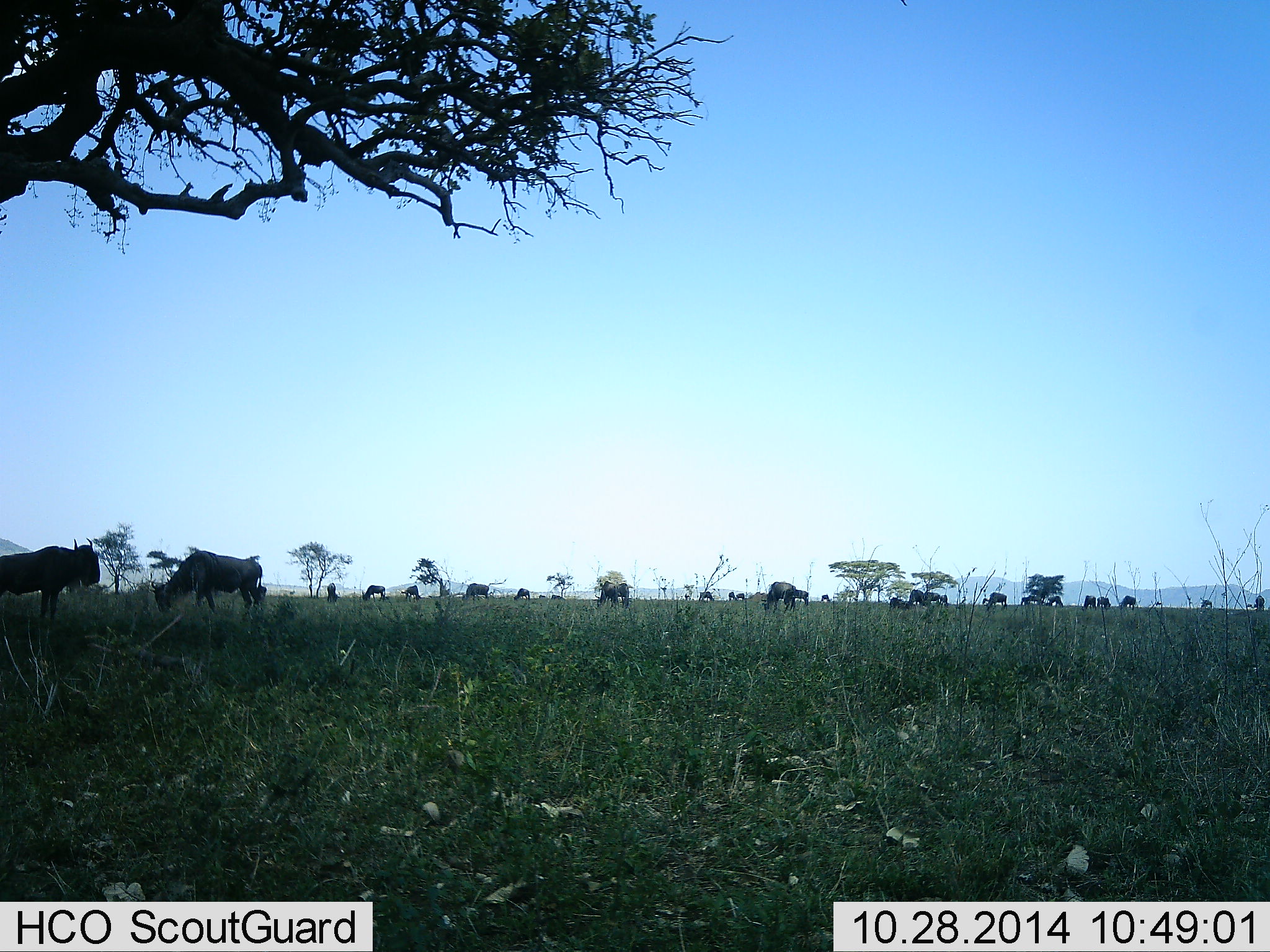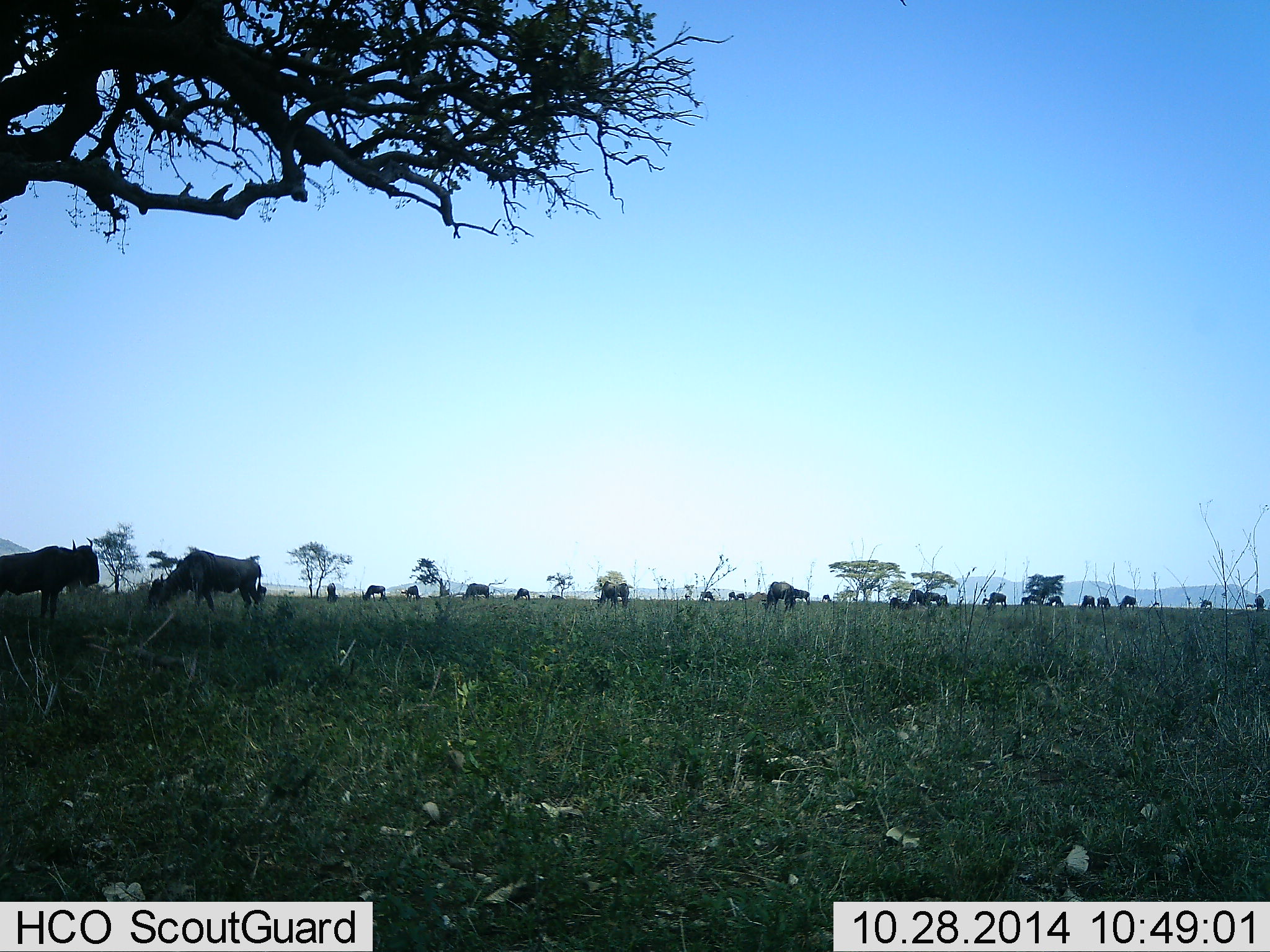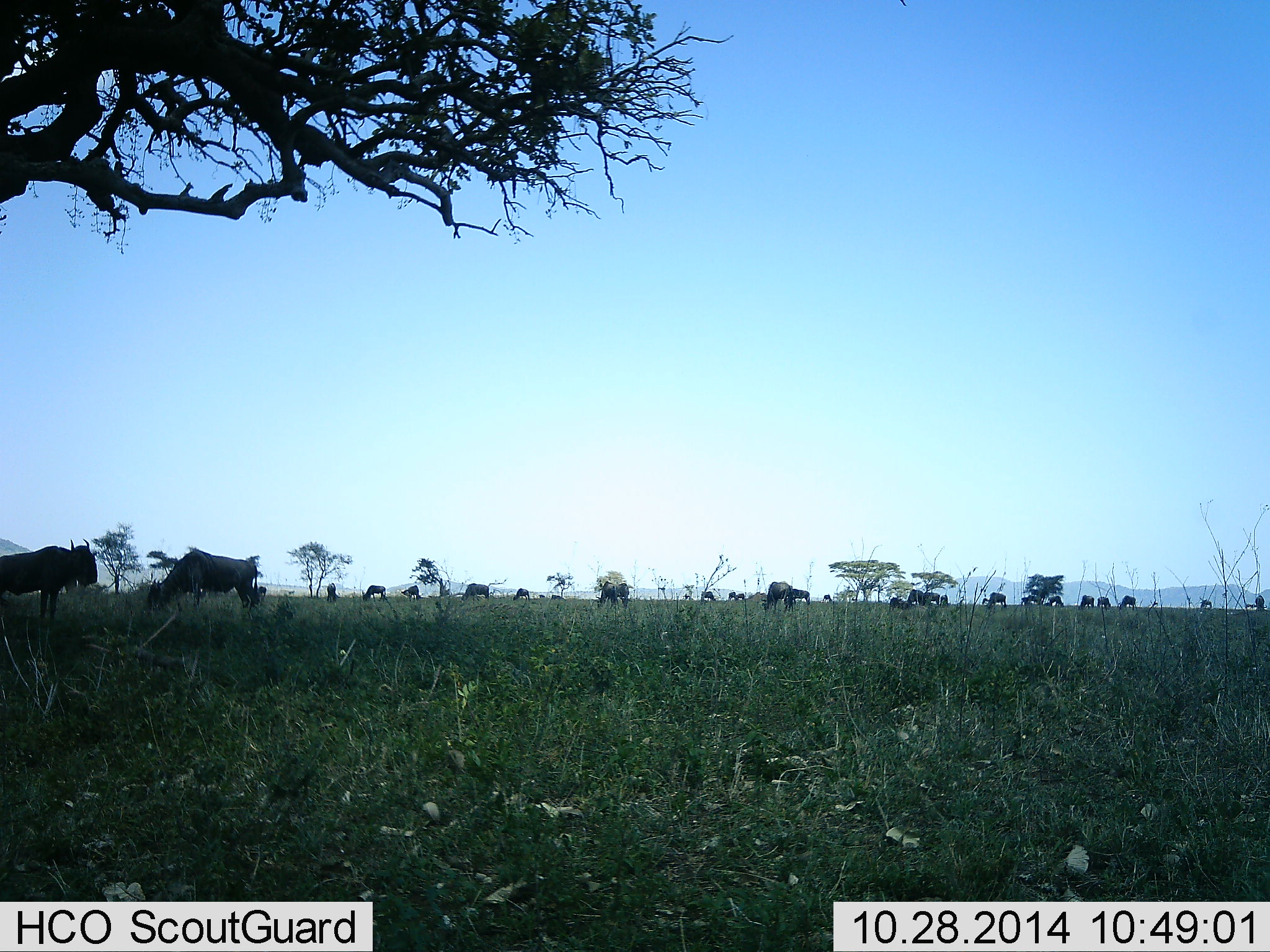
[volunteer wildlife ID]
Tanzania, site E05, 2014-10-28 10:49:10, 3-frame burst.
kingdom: Animalia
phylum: Chordata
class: Mammalia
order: Artiodactyla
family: Bovidae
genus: Connochaetes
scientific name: Connochaetes taurinus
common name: blue wildebeest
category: wildebeest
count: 11-50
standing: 70%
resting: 20%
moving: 20%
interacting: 0%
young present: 0%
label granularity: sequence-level